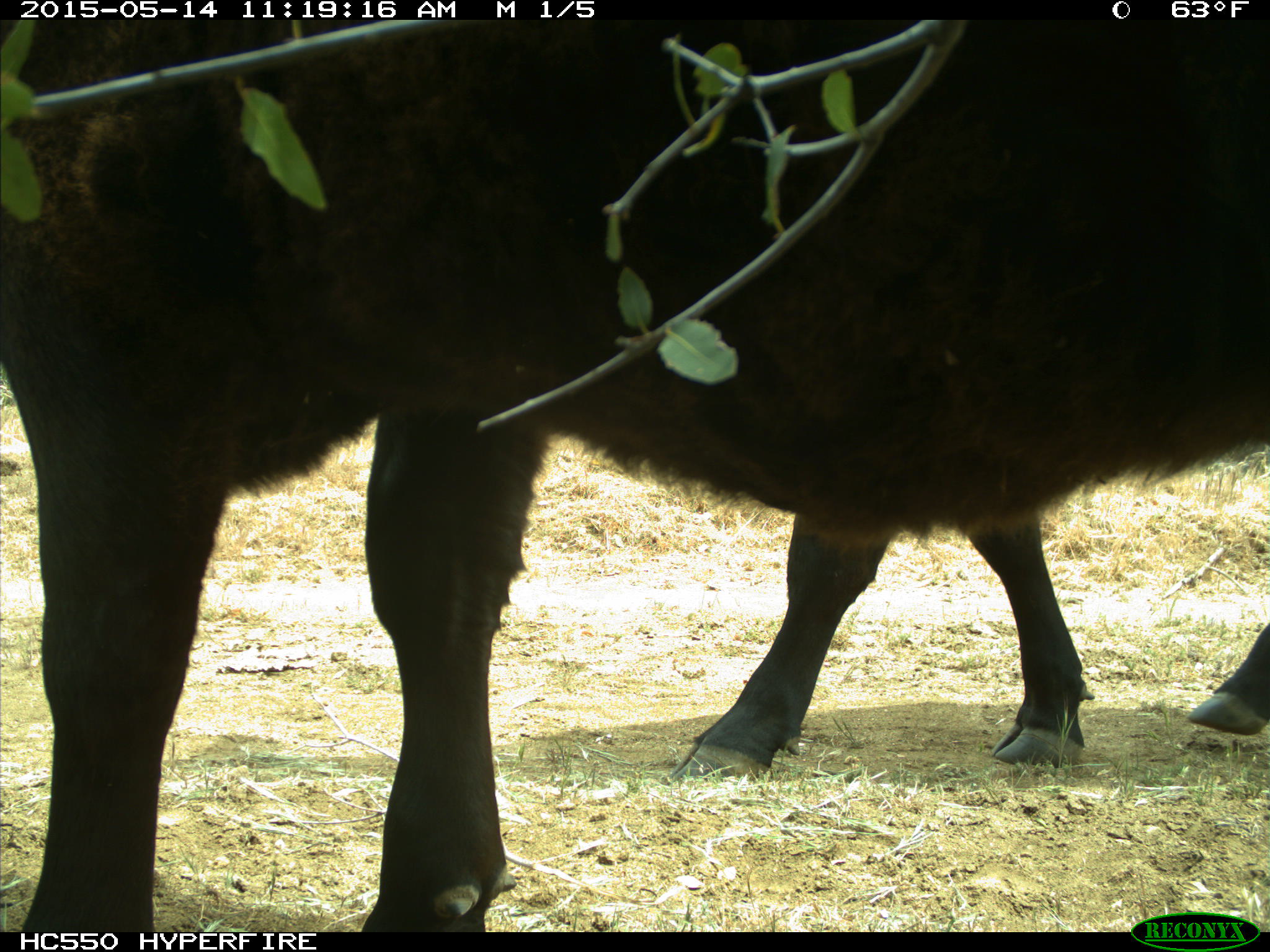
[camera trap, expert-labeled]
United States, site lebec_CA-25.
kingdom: Animalia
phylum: Chordata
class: Mammalia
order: Artiodactyla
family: Bovidae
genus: Bos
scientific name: Bos taurus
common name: domestic cow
Bos taurus (domestic cow).